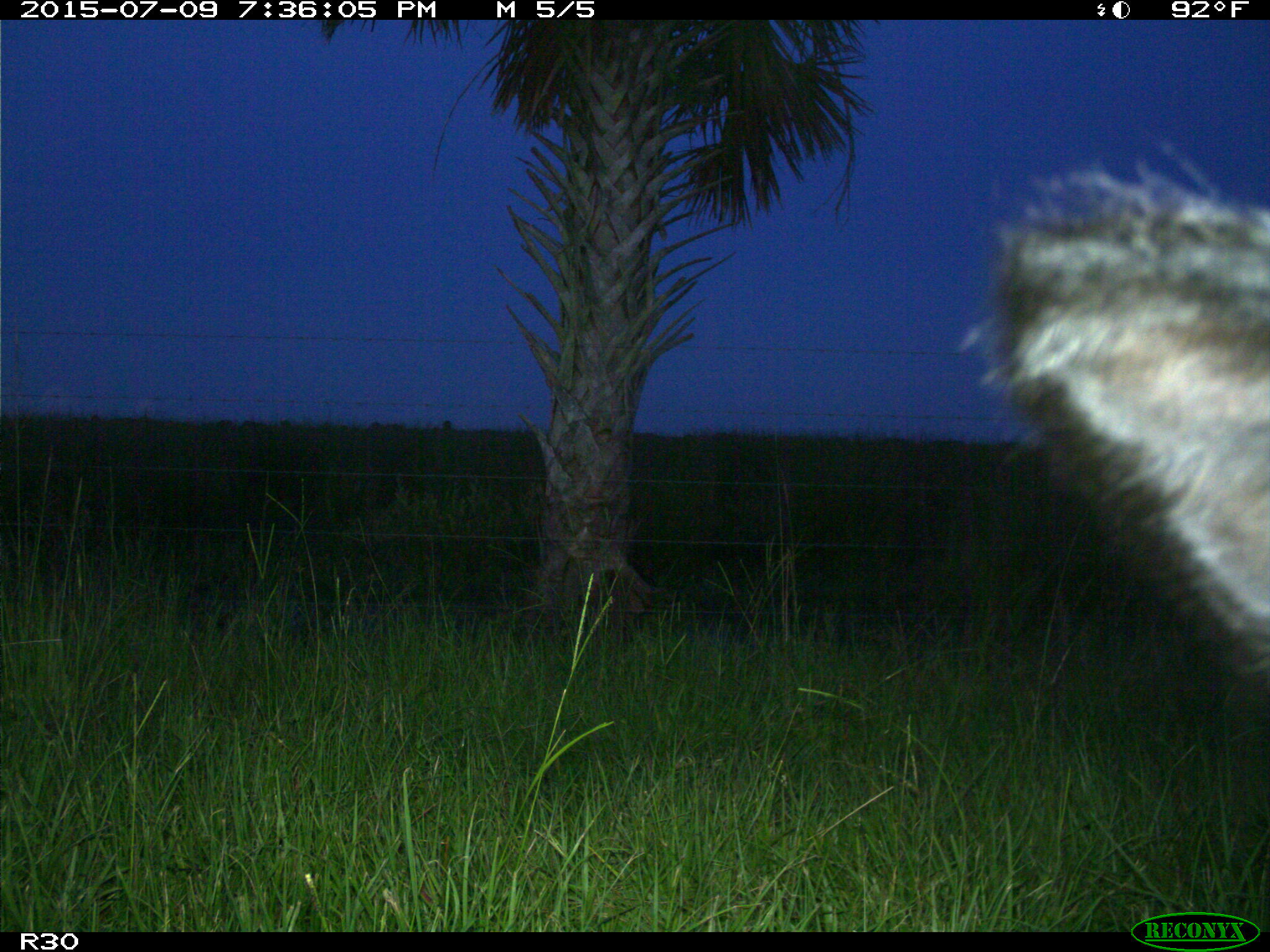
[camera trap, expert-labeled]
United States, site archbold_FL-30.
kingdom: Animalia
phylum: Chordata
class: Mammalia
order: Artiodactyla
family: Bovidae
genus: Bos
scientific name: Bos taurus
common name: domestic cow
Bos taurus (domestic cow).